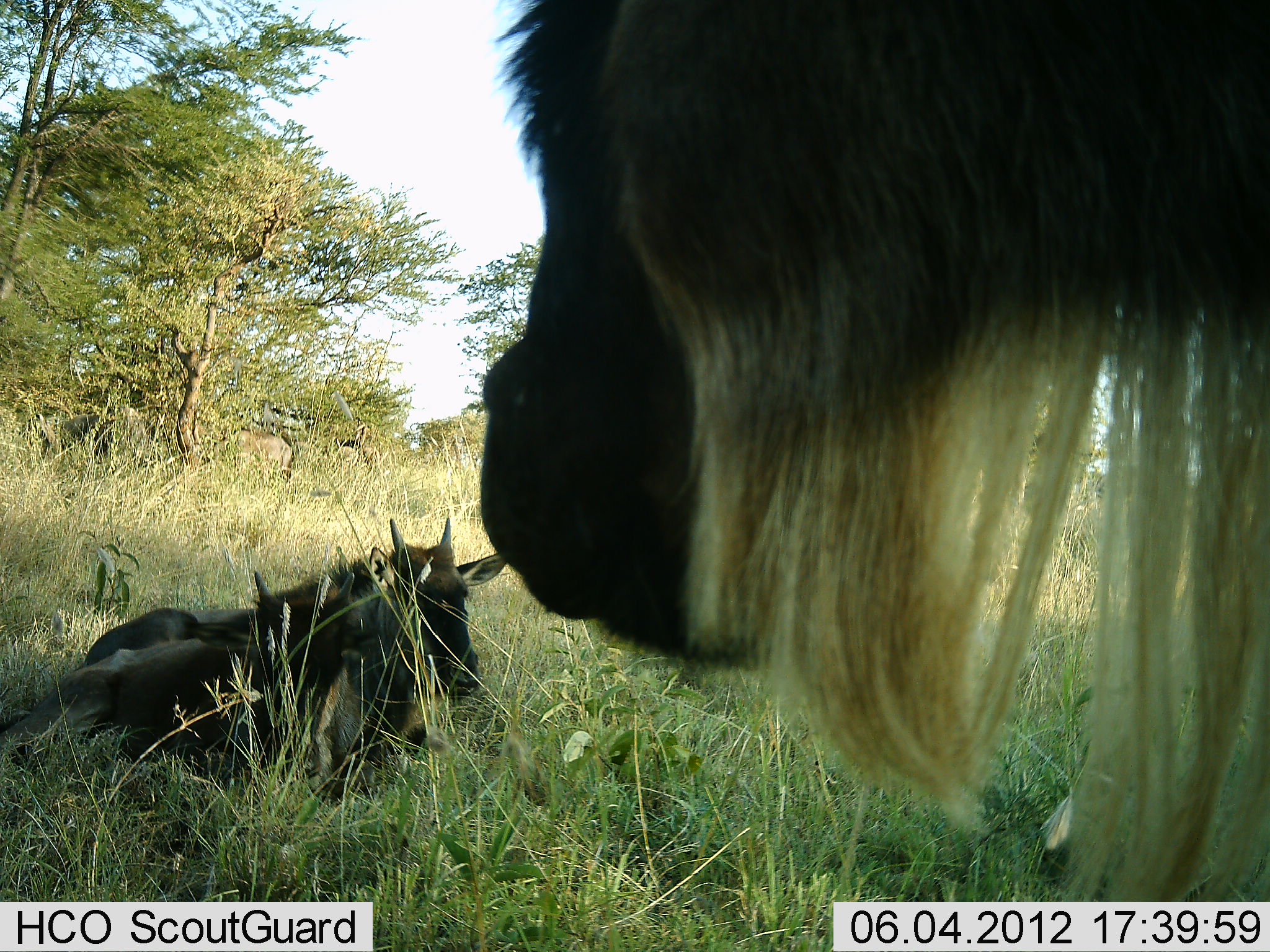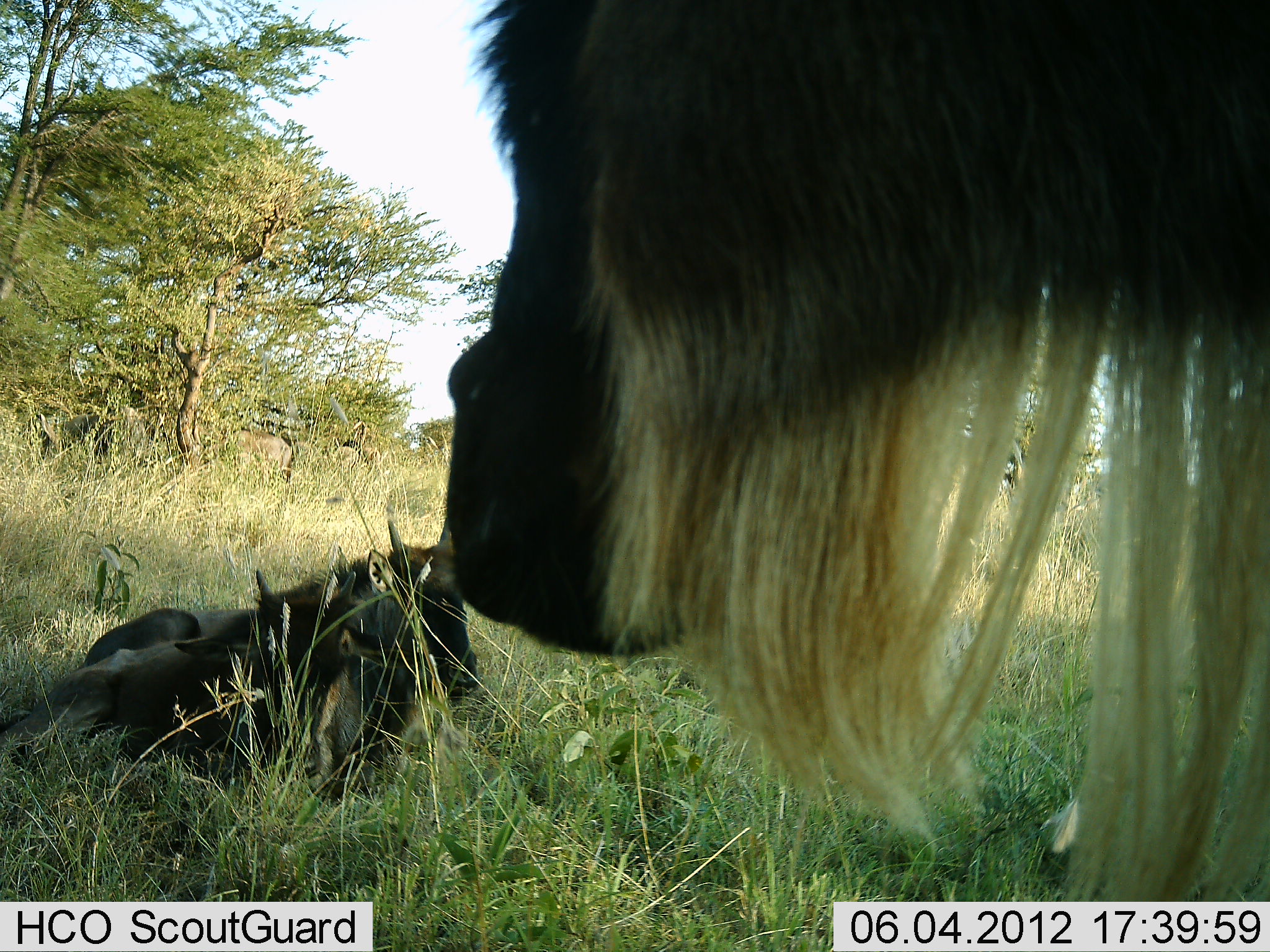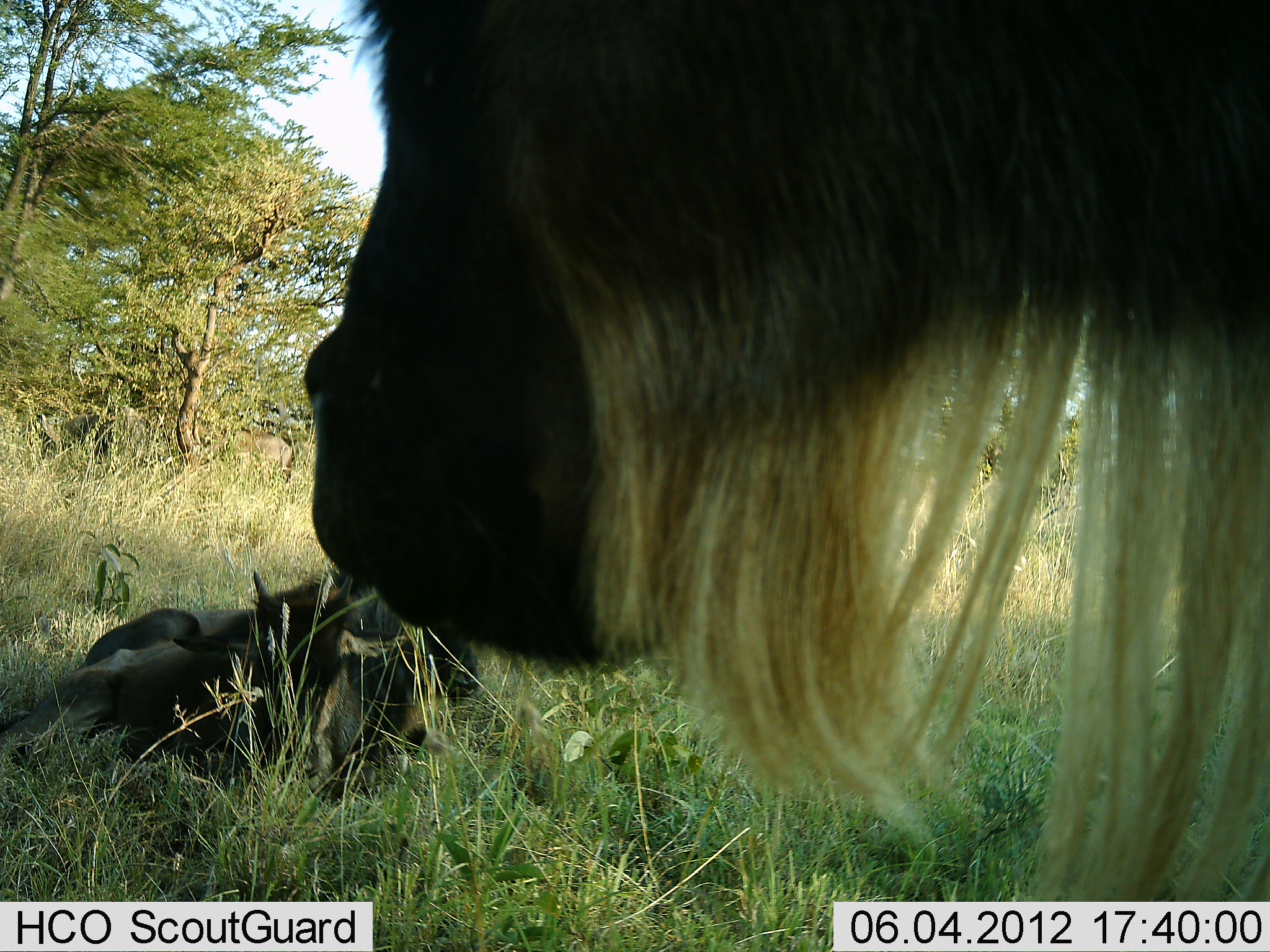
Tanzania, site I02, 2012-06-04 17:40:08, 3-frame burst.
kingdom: Animalia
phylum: Chordata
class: Mammalia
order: Artiodactyla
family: Bovidae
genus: Connochaetes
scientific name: Connochaetes taurinus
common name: blue wildebeest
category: wildebeest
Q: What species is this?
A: Wildebeest (blue wildebeest) (Connochaetes taurinus).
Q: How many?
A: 3.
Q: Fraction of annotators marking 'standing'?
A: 70%.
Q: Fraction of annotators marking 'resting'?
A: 90%.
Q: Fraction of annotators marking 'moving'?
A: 0%.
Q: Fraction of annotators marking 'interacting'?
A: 10%.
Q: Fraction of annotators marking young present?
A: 60%.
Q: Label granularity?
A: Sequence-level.